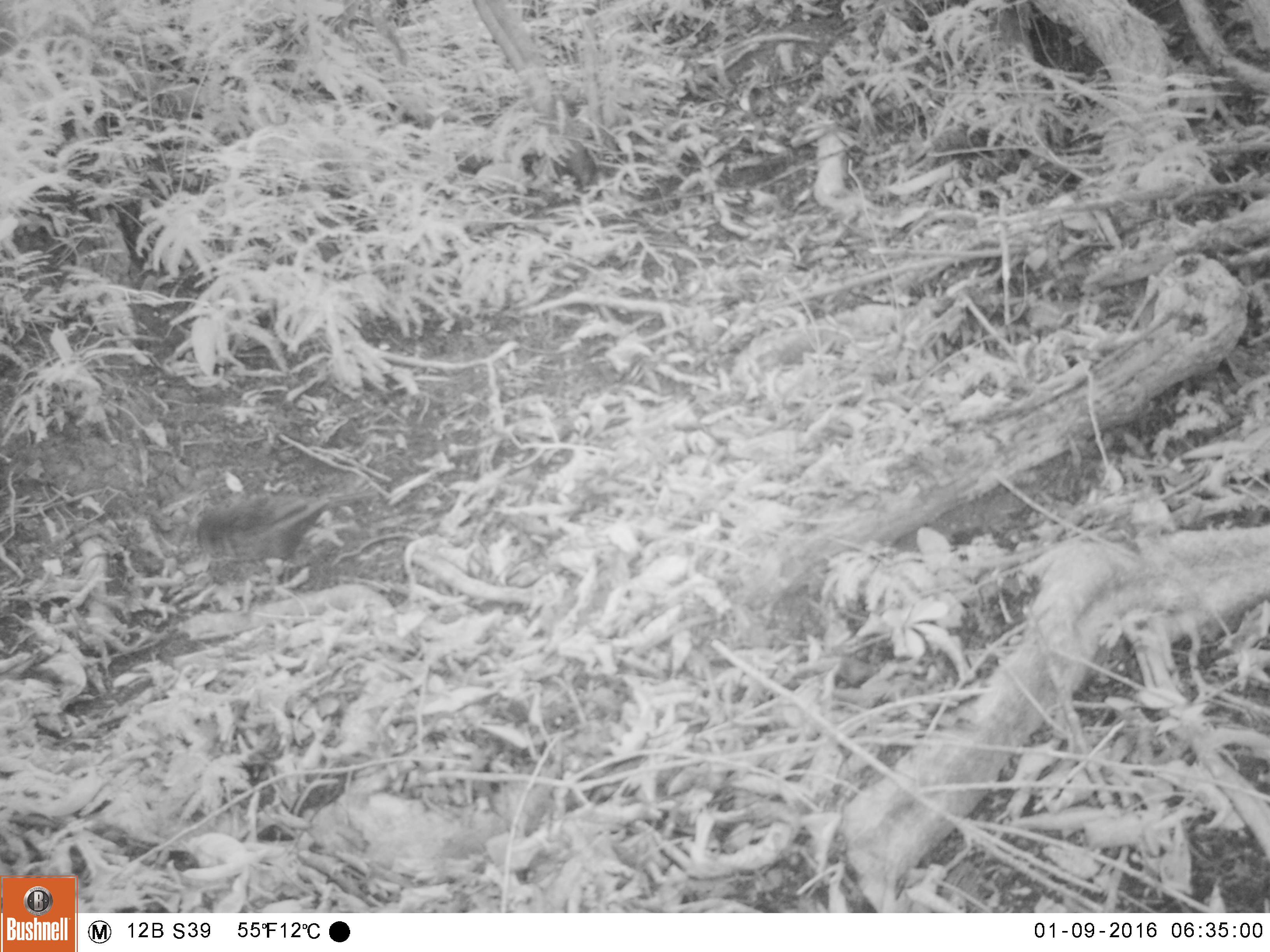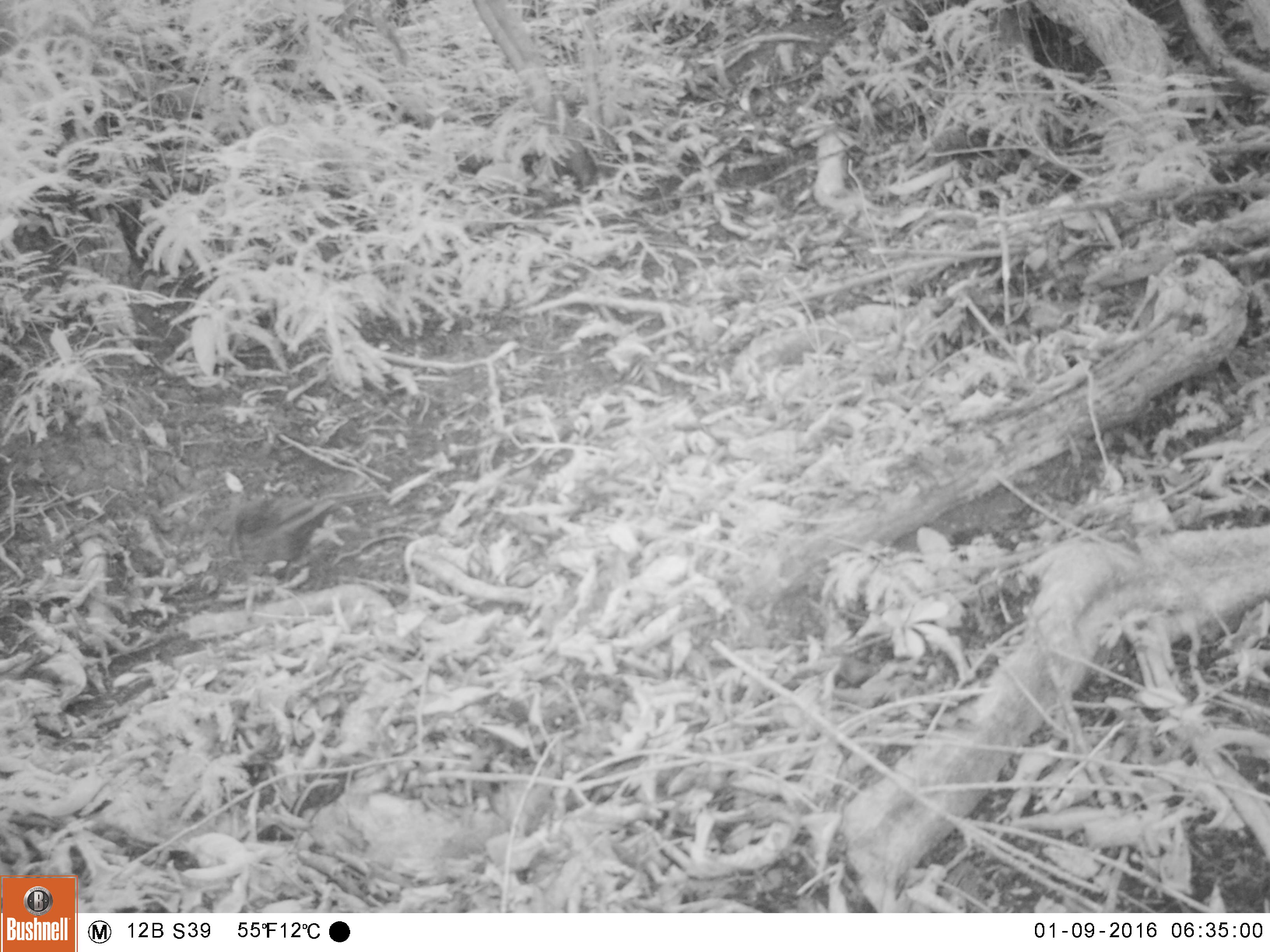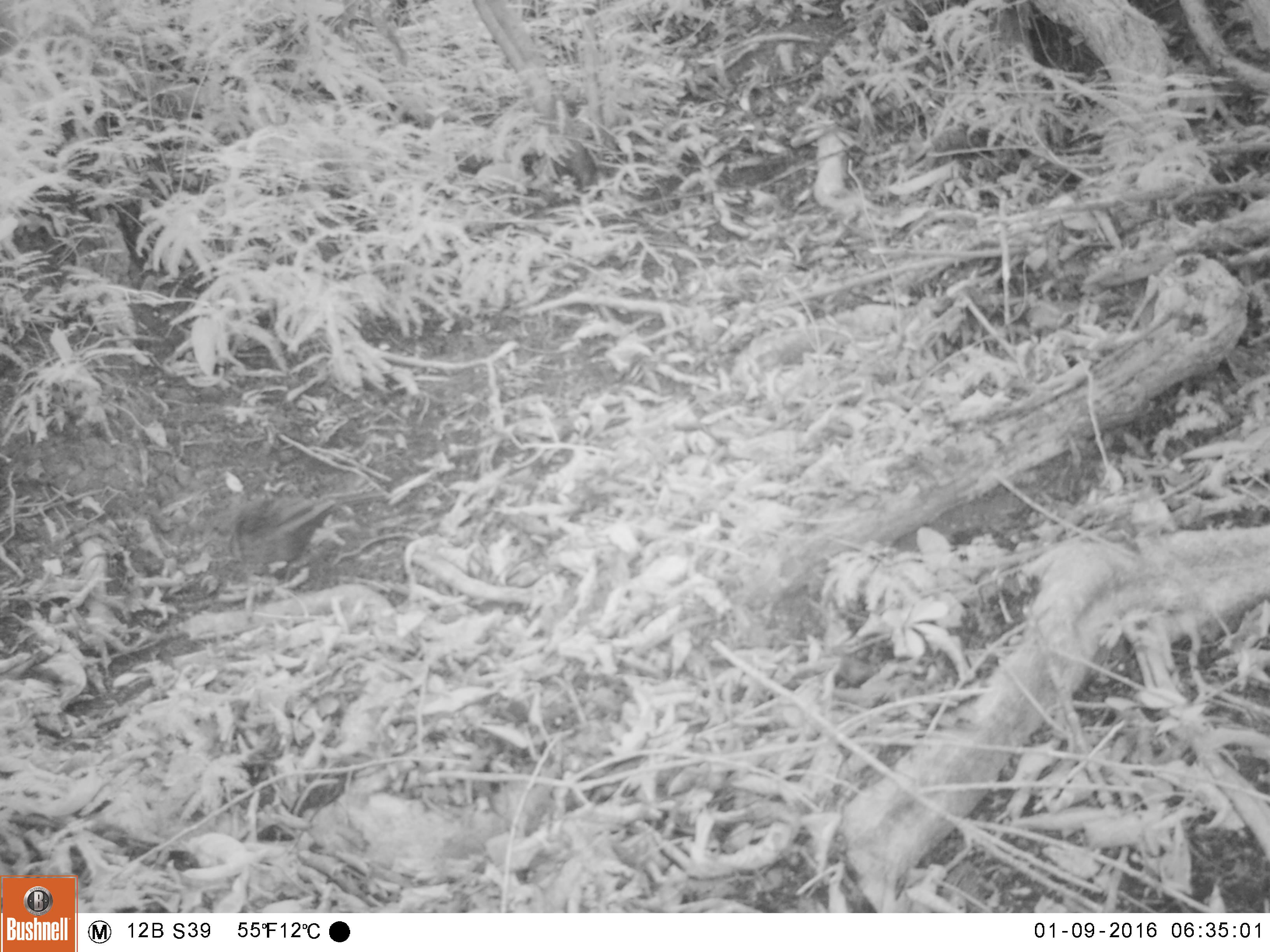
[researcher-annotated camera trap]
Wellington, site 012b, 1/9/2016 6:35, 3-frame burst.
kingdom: Animalia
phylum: Chordata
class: Aves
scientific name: Aves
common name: bird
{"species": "bird (Aves)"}